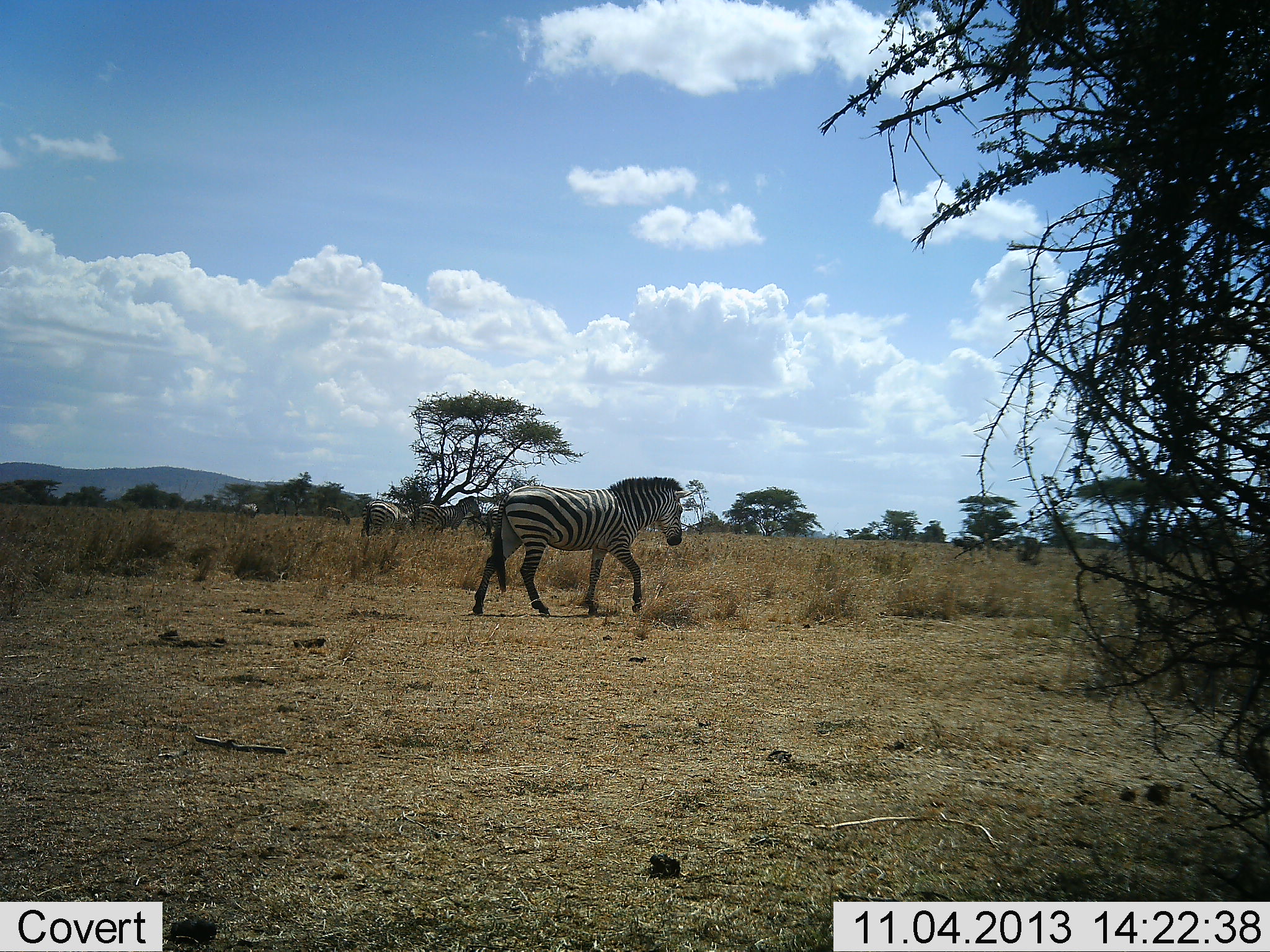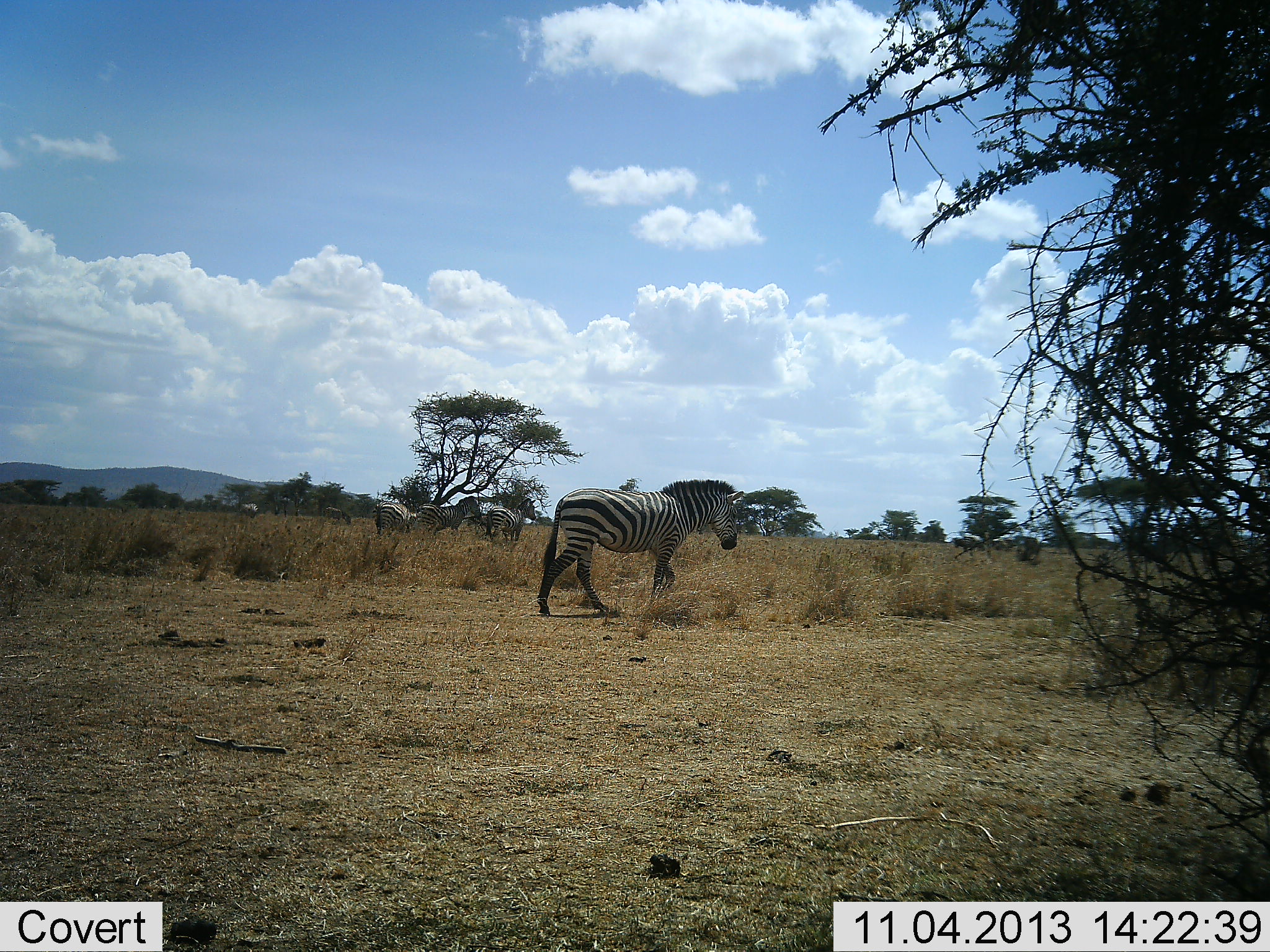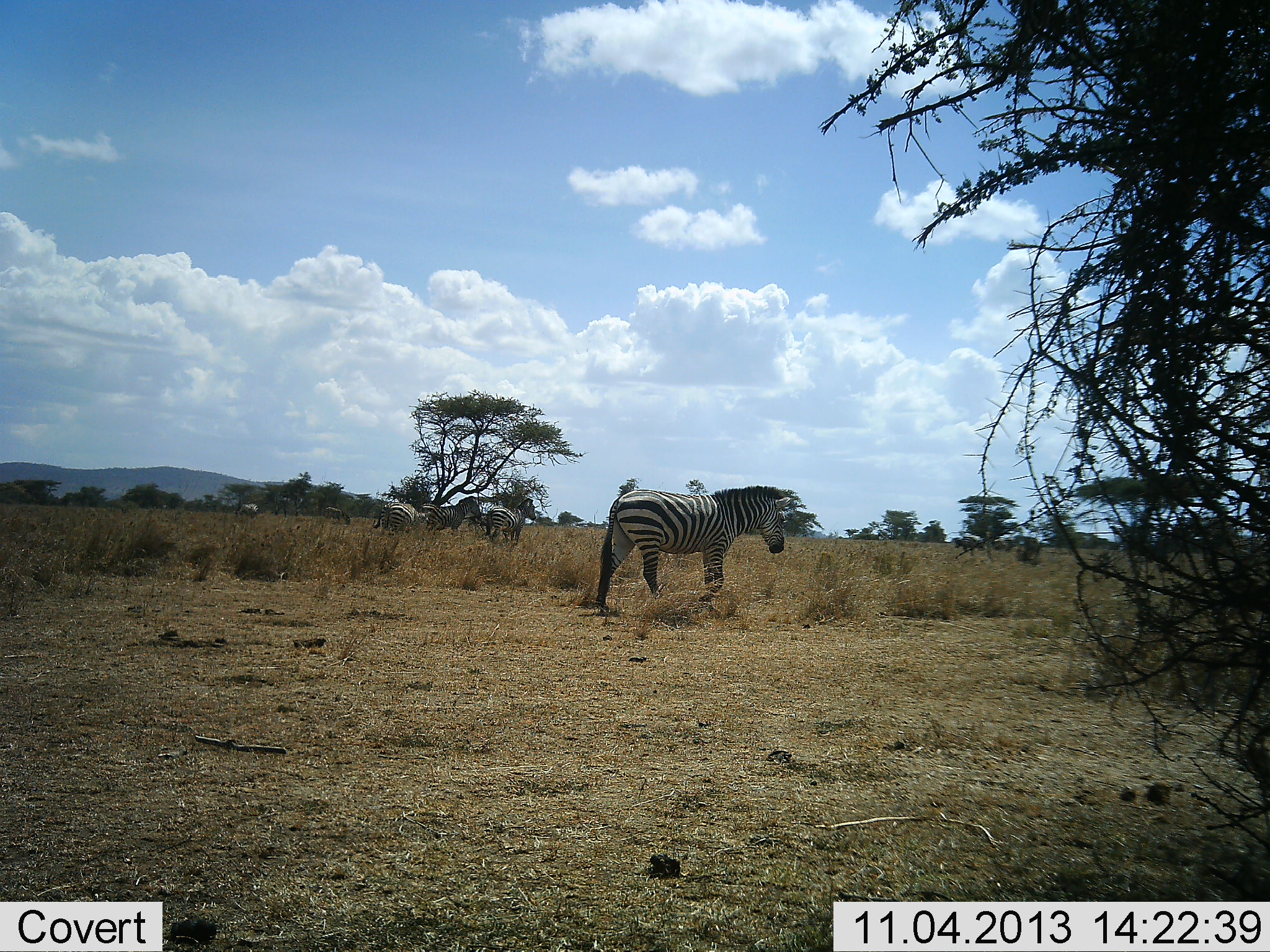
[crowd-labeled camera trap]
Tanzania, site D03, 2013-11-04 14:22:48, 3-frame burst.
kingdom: Animalia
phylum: Chordata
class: Mammalia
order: Perissodactyla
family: Equidae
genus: Equus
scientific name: Equus quagga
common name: plains zebra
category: zebra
Zebra (plains zebra) (Equus quagga), count 4. Behavior (volunteer vote fractions): standing 70%, resting 0%, moving 90%, interacting 0%. Young present (vote fraction): 0%. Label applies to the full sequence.